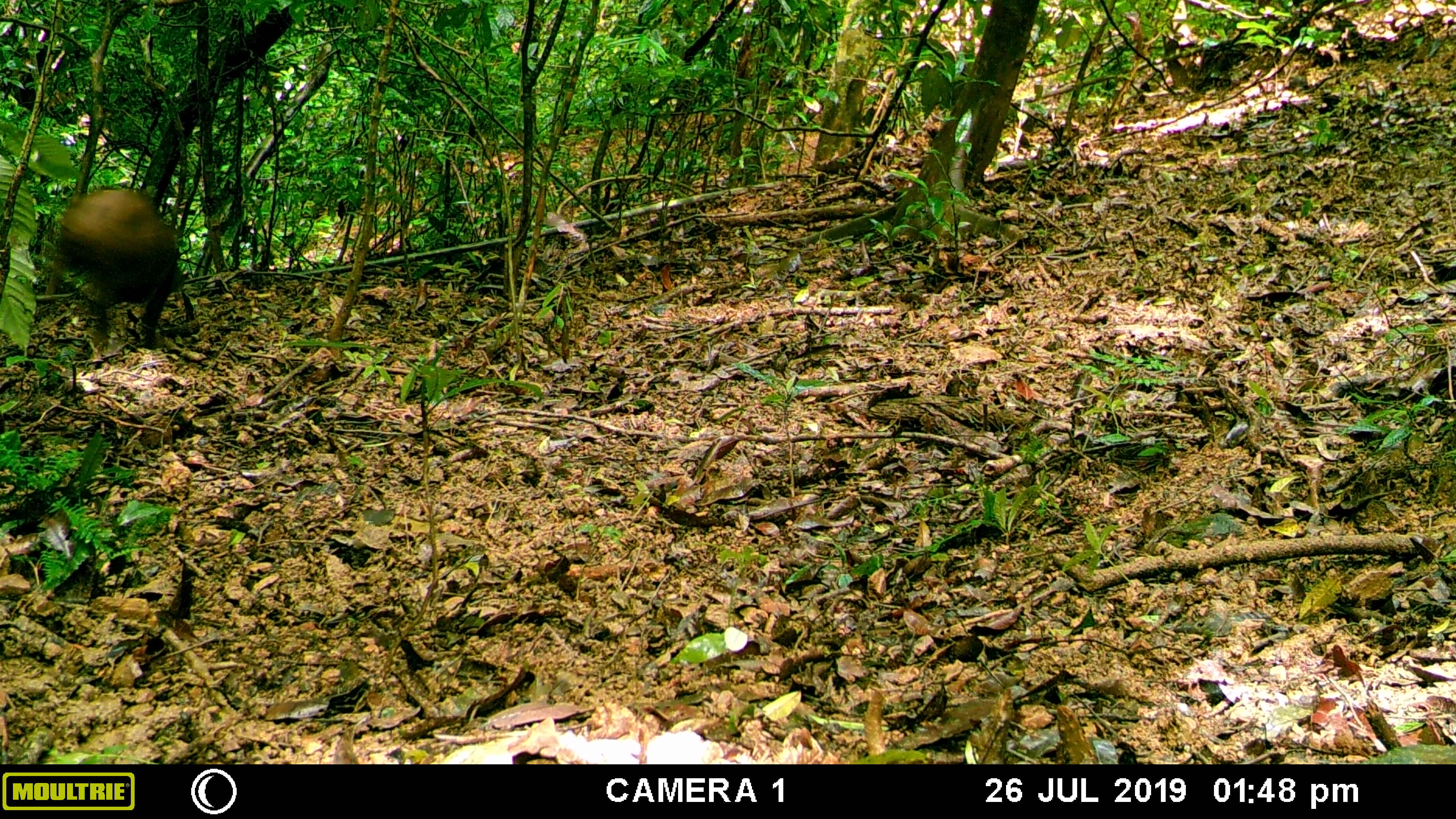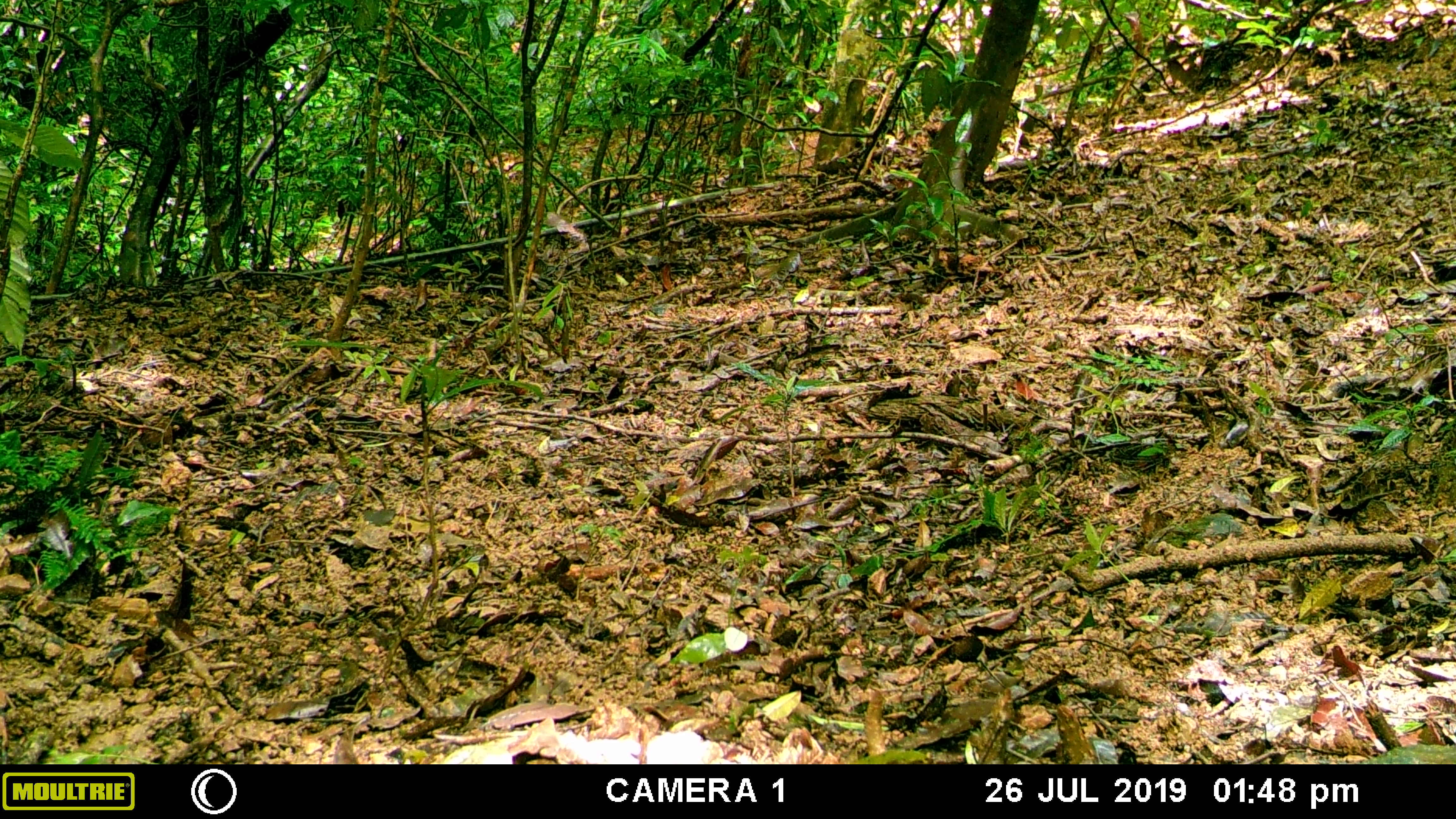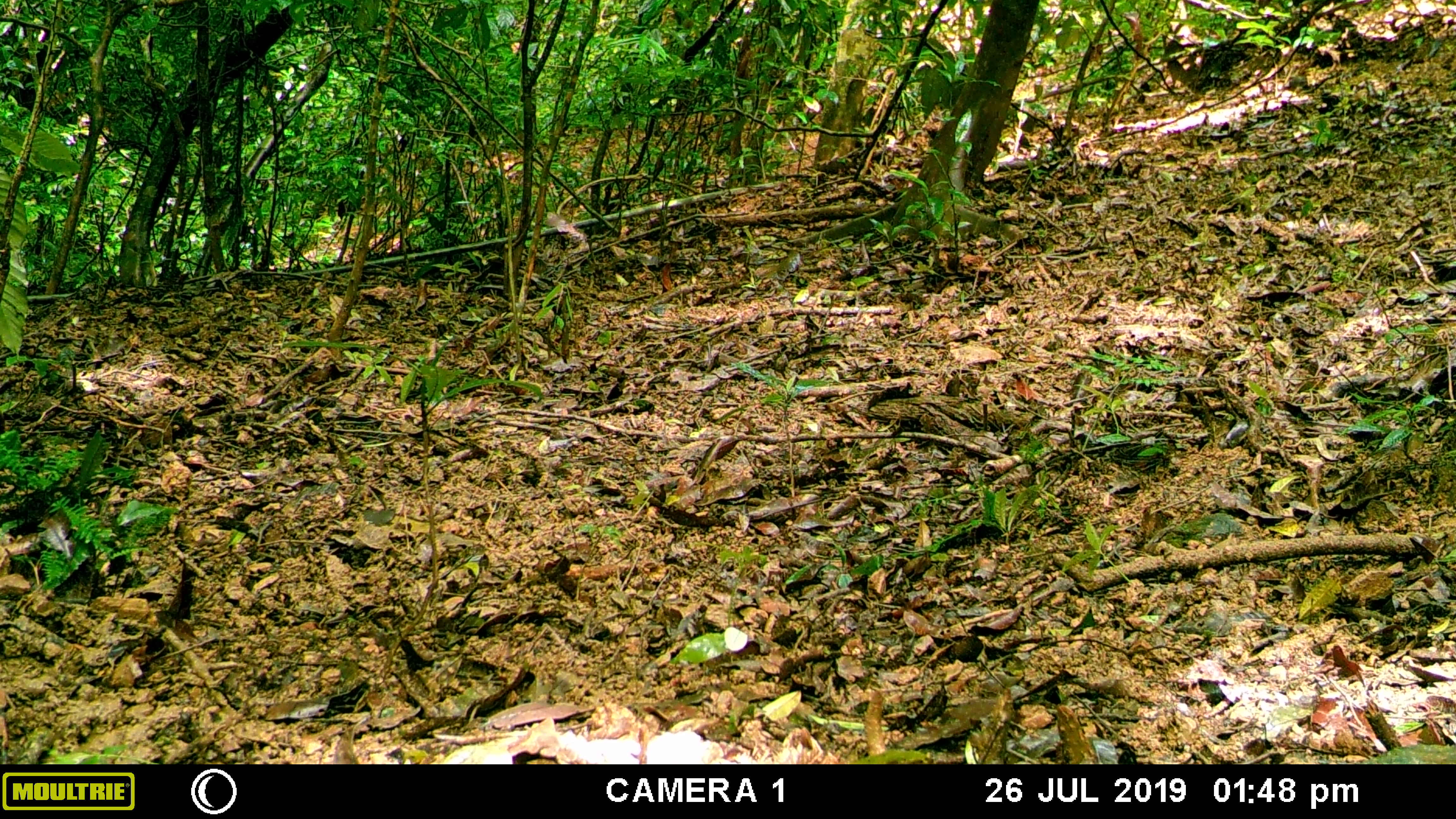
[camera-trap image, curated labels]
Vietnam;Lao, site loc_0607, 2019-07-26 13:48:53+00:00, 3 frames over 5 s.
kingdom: Animalia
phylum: Chordata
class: Mammalia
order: Artiodactyla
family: Suidae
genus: Sus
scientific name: Sus scrofa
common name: eurasian wild pig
Eurasian wild pig (Sus scrofa). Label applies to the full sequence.